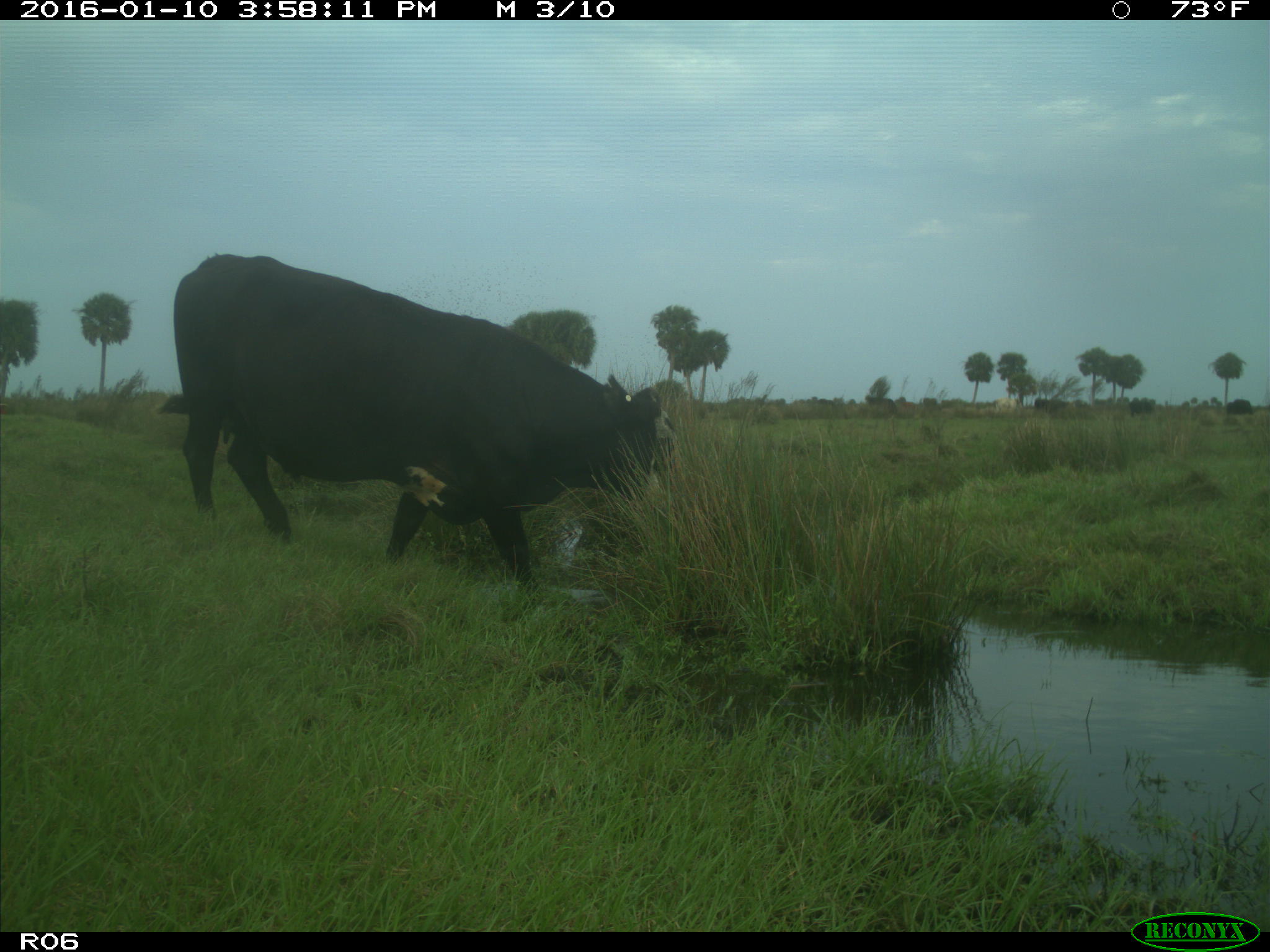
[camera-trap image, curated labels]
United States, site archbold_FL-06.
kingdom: Animalia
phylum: Chordata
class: Mammalia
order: Artiodactyla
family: Bovidae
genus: Bos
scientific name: Bos taurus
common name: domestic cow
Bos taurus (domestic cow).